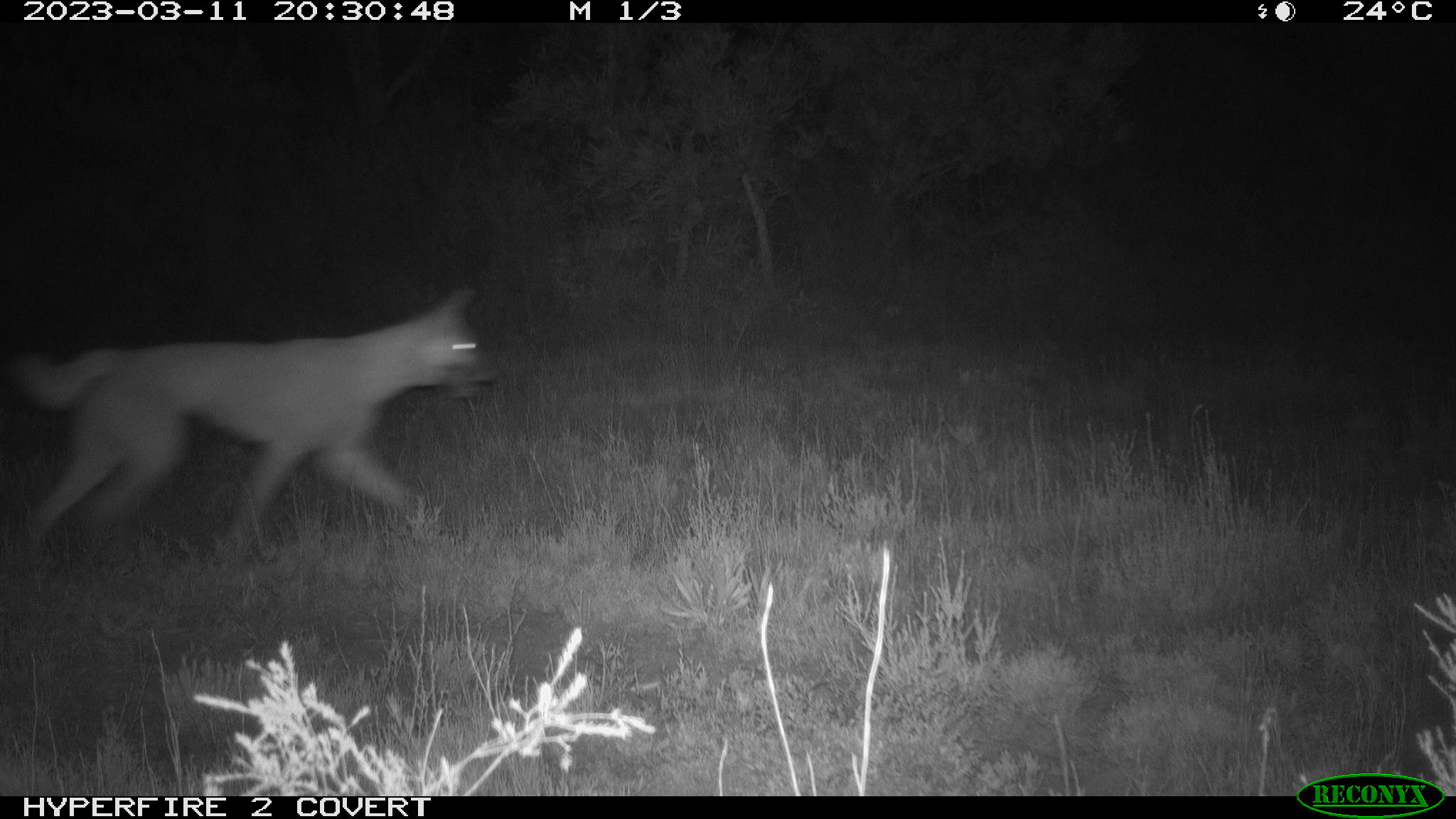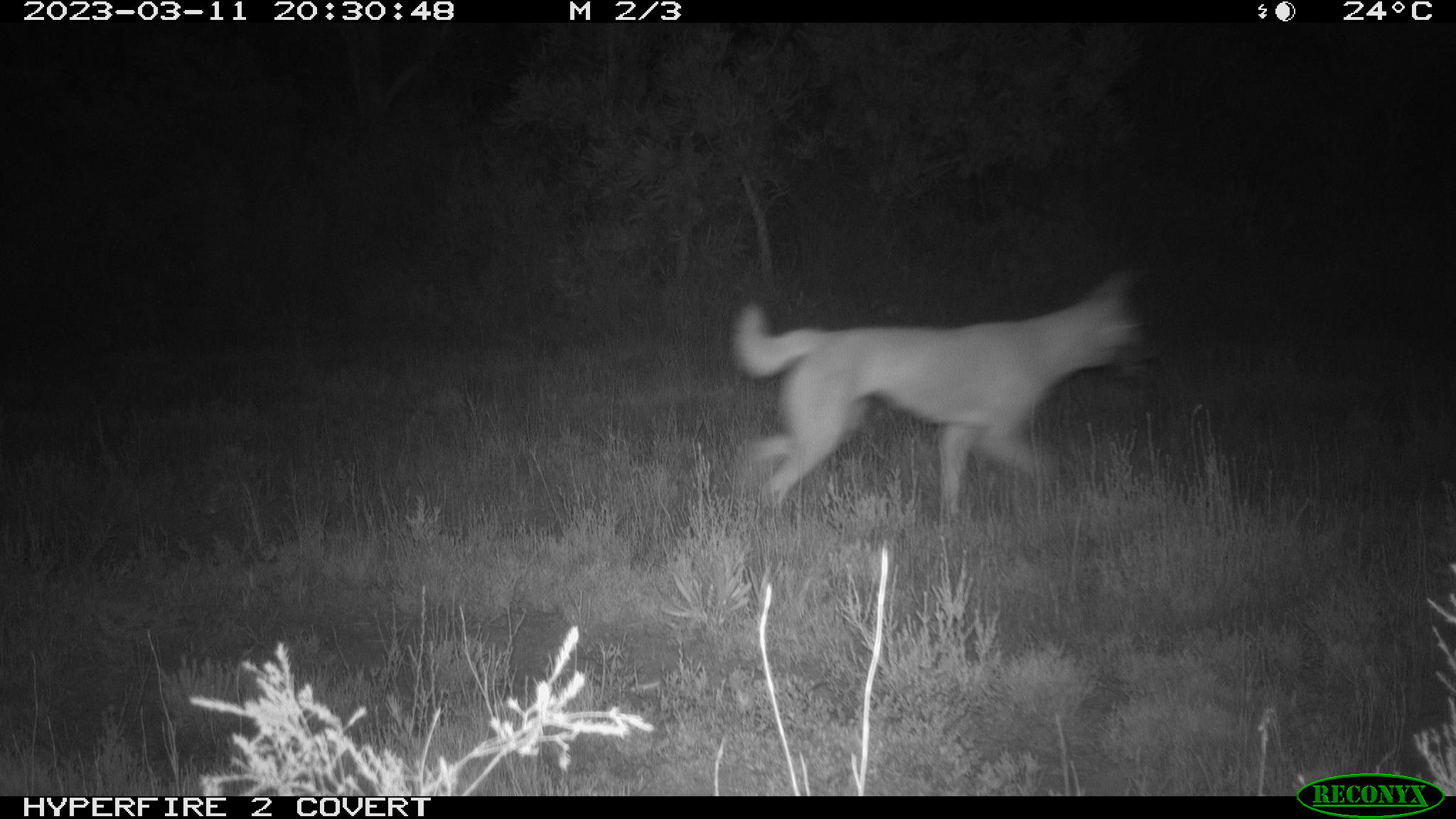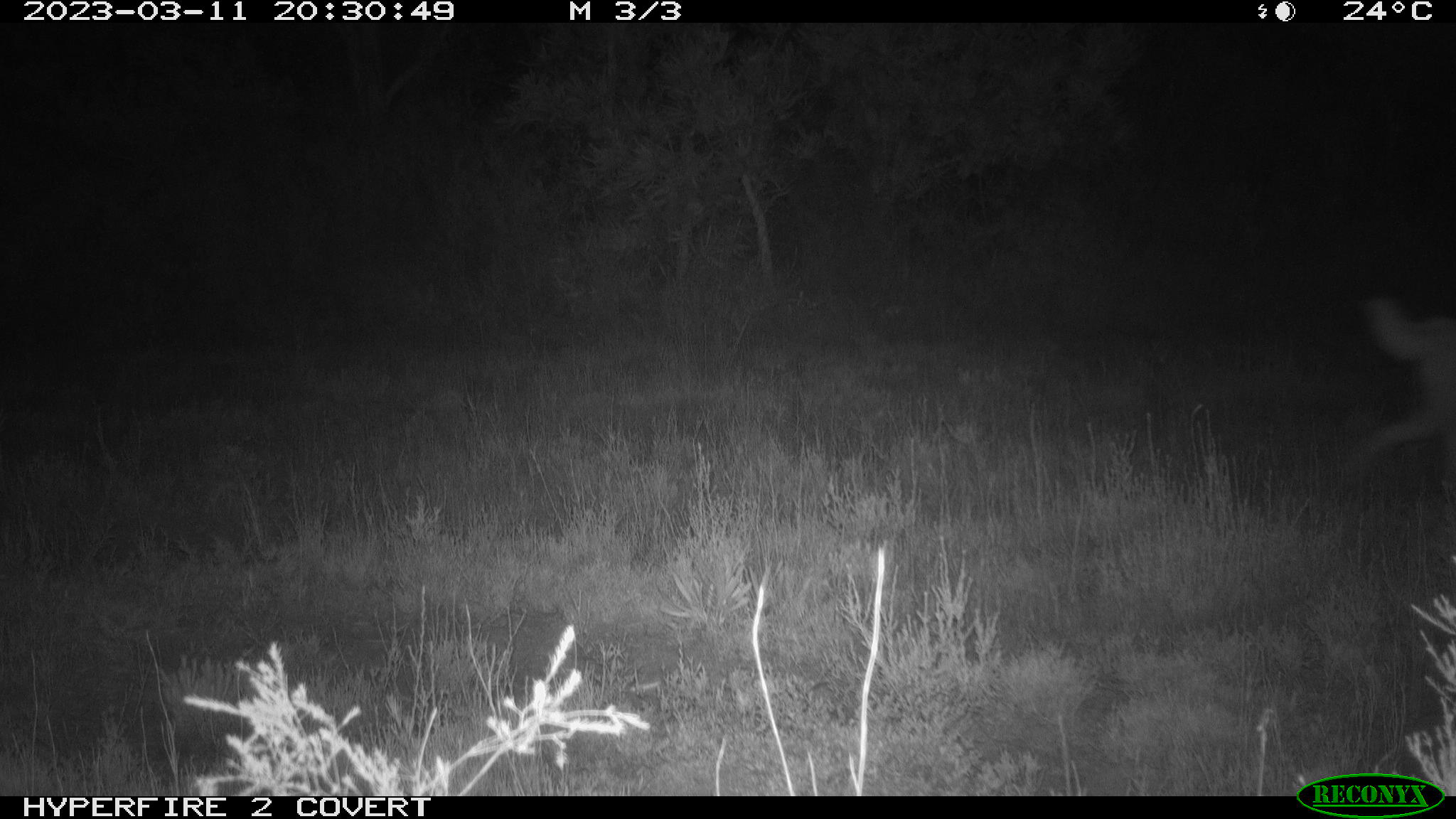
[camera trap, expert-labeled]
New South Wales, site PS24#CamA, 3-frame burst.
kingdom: Animalia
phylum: Chordata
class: Mammalia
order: Carnivora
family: Canidae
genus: Canis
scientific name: Canis familiaris dingo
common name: dingo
Dingo (Canis familiaris dingo).